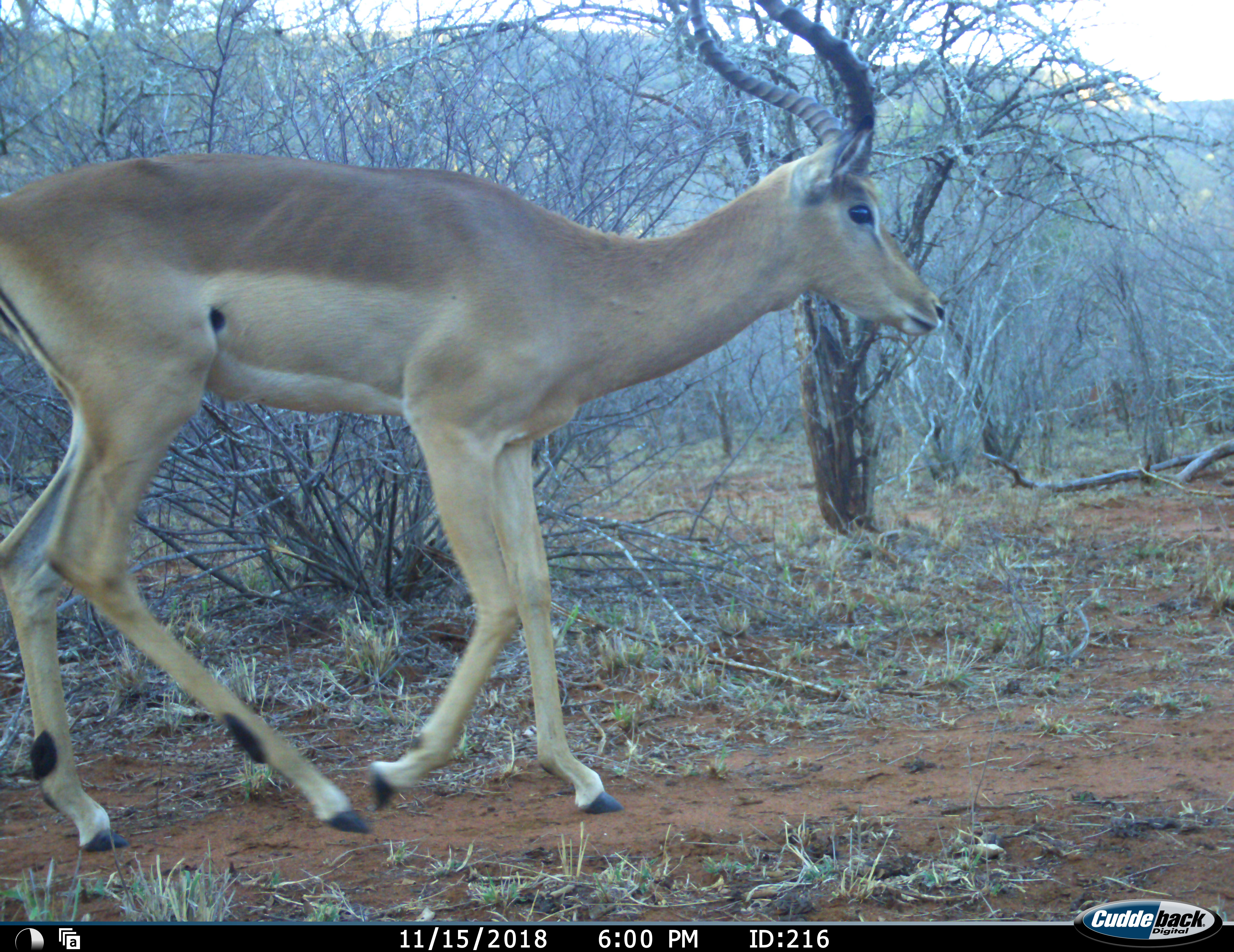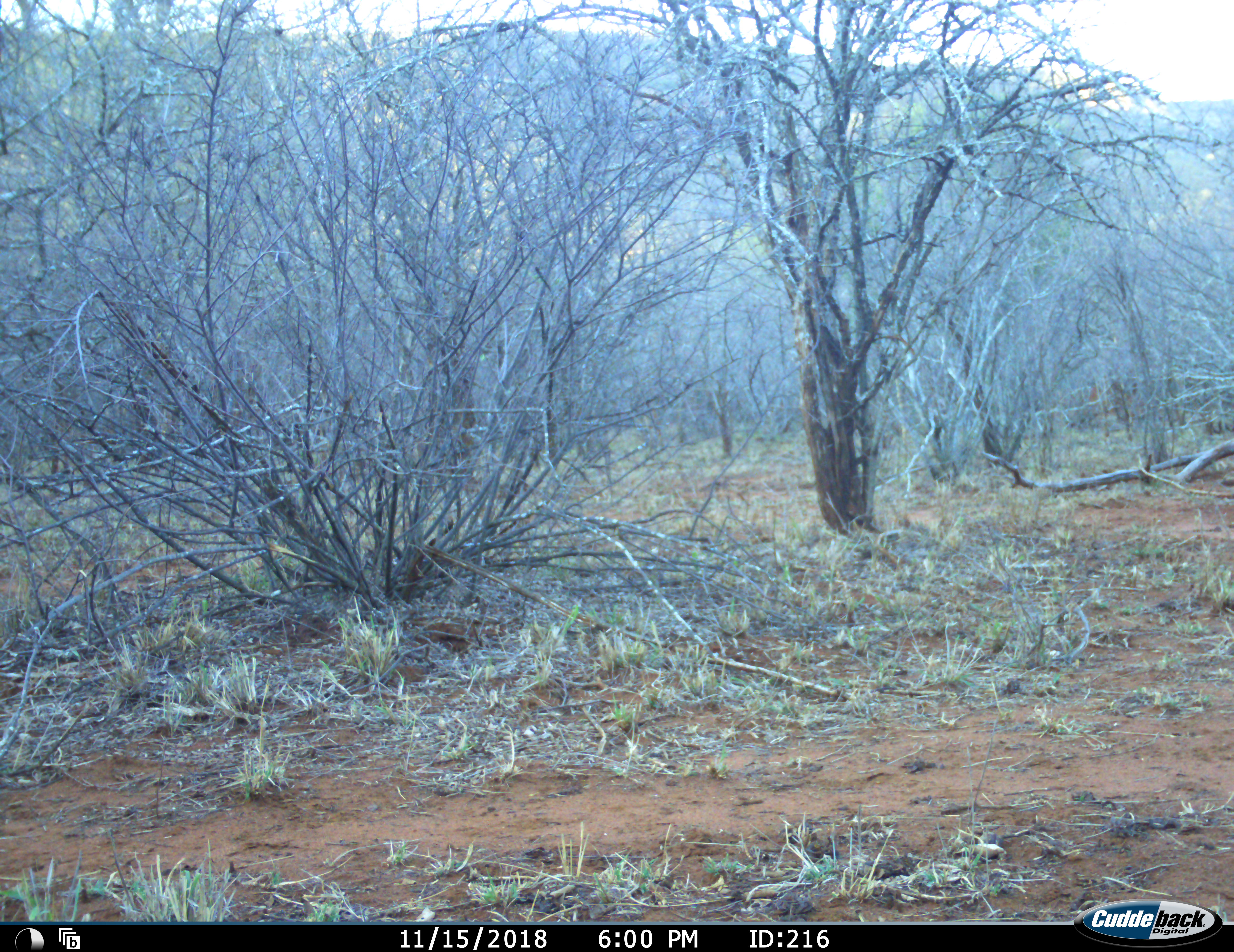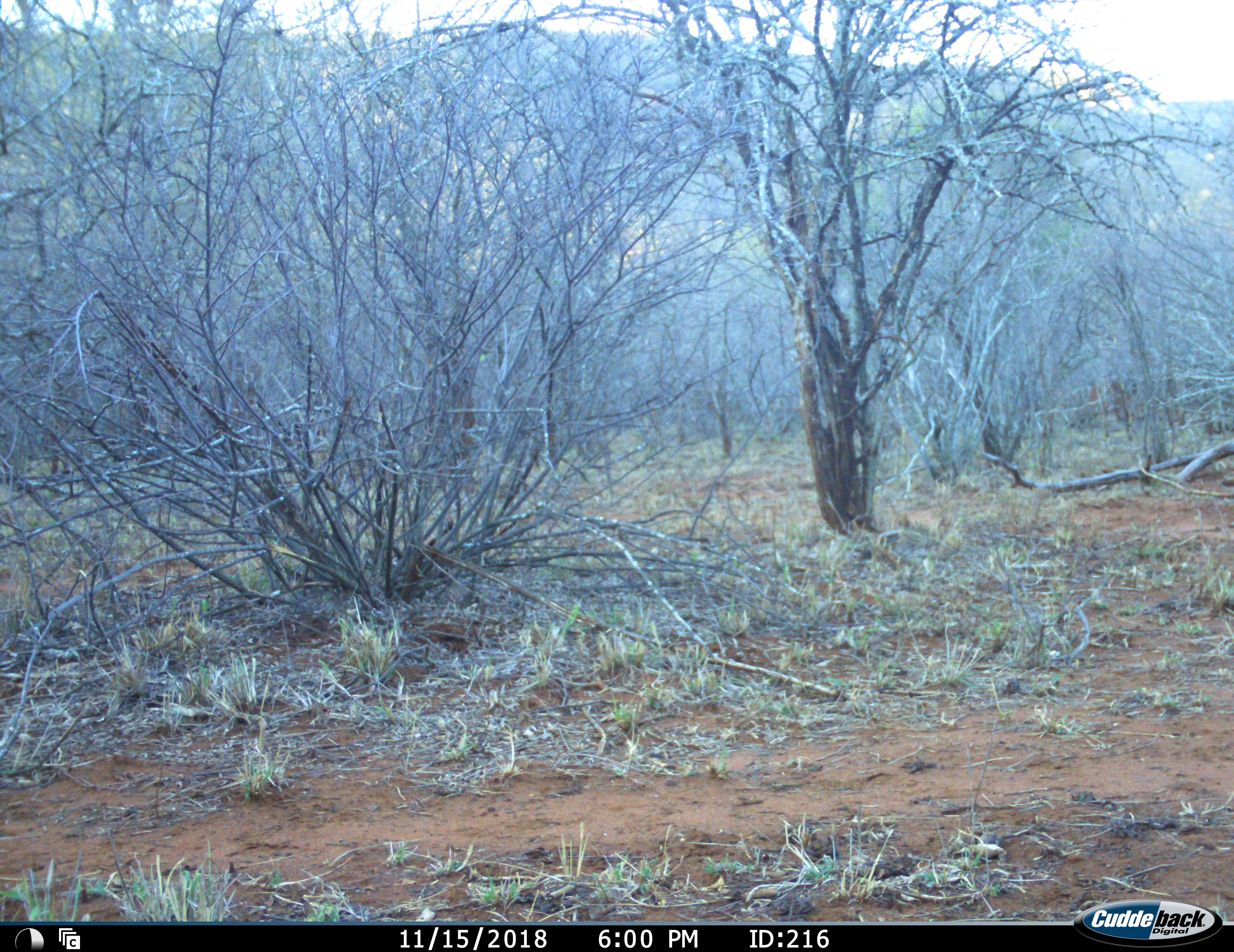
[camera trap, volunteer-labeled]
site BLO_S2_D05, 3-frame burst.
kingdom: Animalia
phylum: Chordata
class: Mammalia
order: Artiodactyla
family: Bovidae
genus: Aepyceros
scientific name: Aepyceros melampus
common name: impala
Impala (Aepyceros melampus), count 1. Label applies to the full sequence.